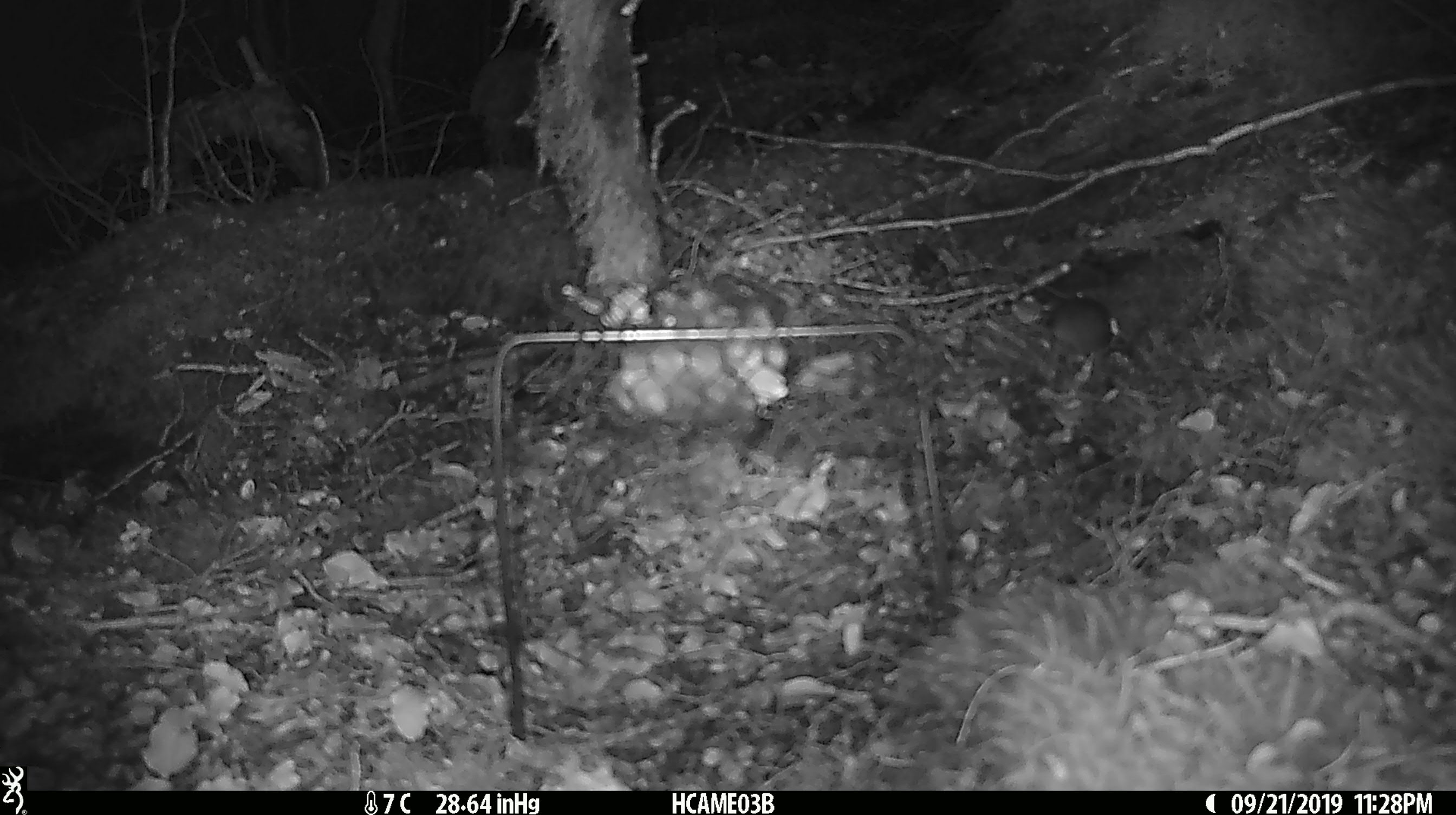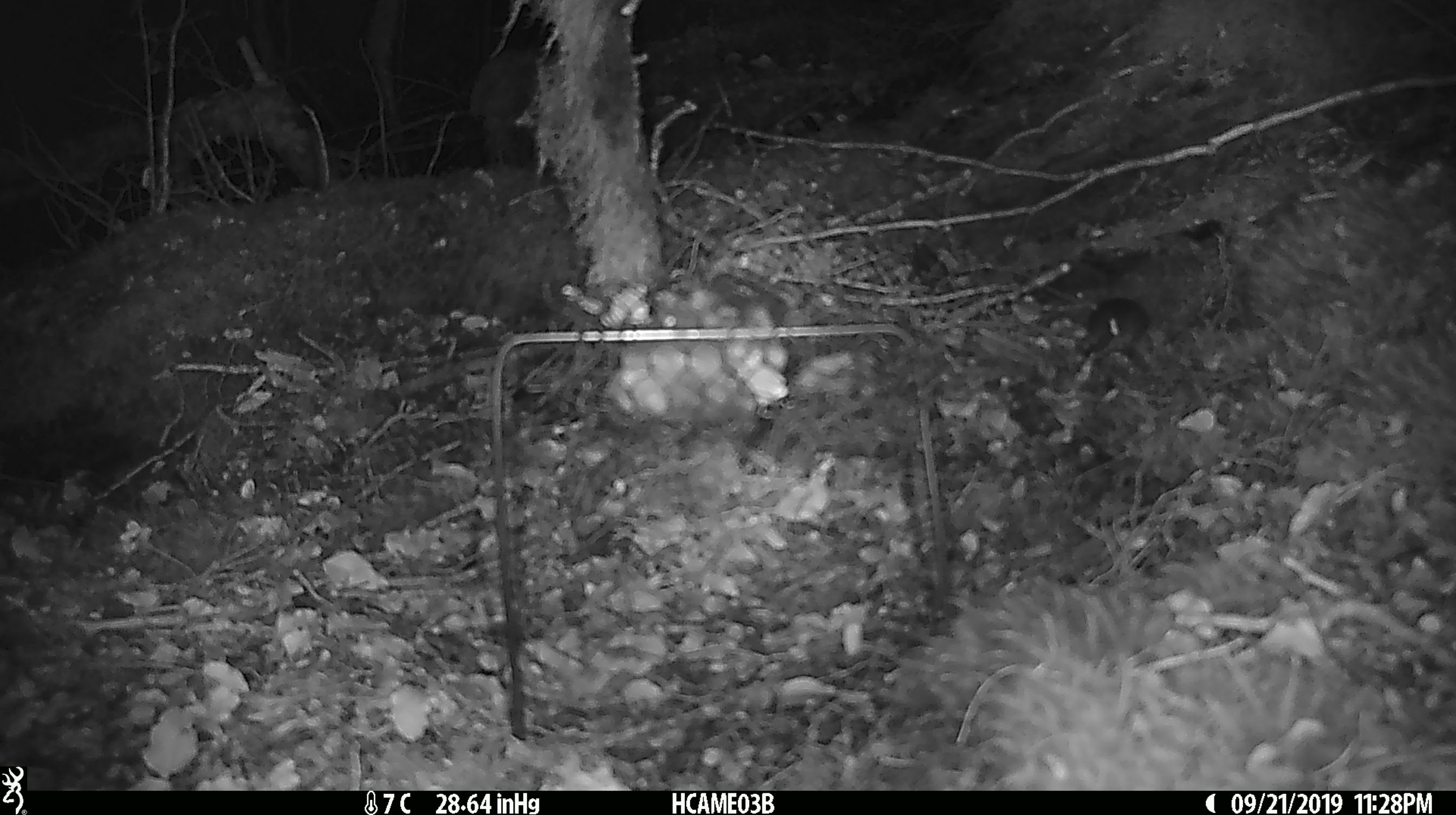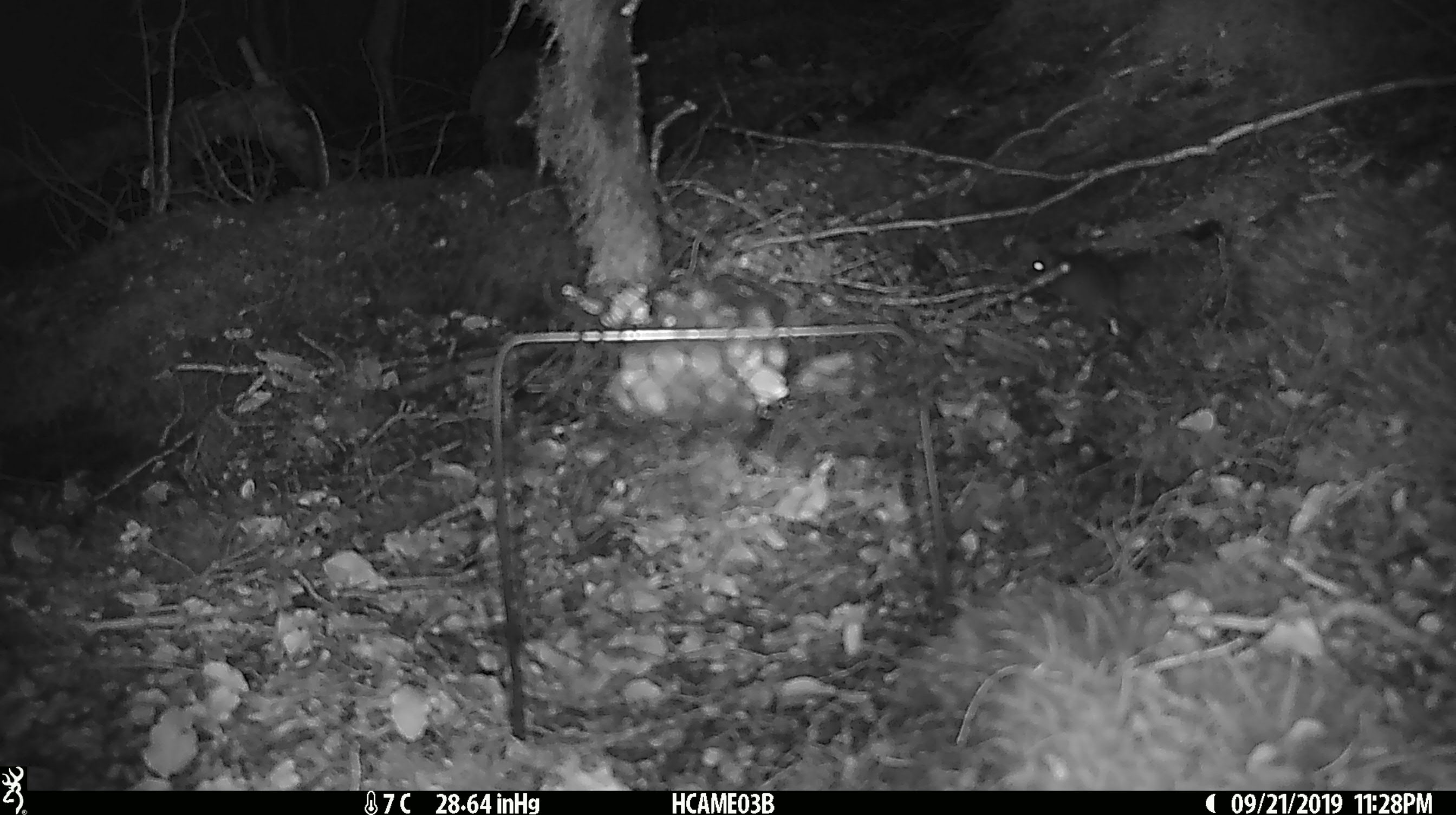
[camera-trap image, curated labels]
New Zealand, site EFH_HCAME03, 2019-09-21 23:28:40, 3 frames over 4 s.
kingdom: Animalia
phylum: Chordata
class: Mammalia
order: Rodentia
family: Muridae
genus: Mus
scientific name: Mus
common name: mouse